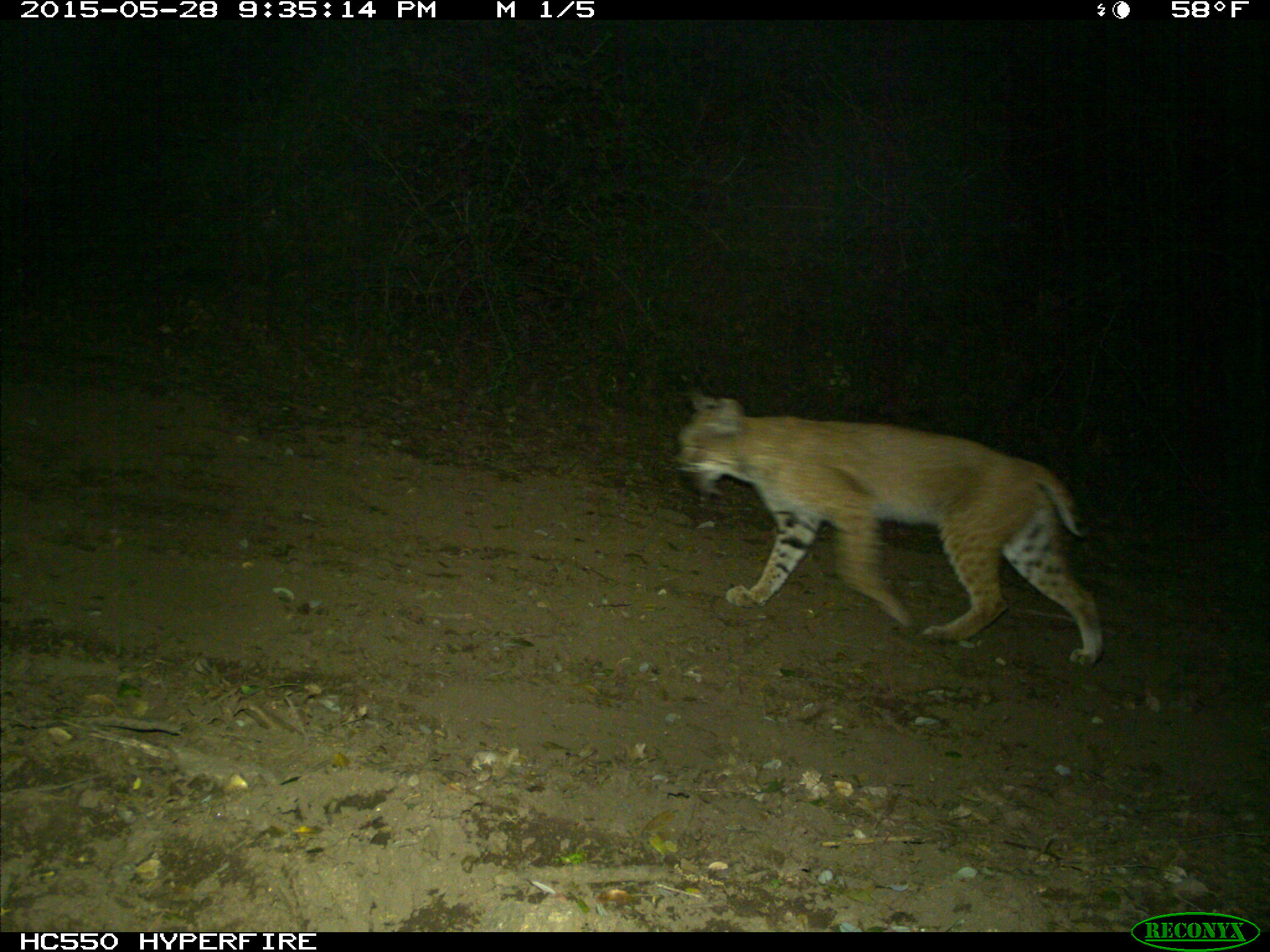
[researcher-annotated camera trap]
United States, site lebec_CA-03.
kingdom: Animalia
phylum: Chordata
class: Mammalia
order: Carnivora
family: Felidae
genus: Lynx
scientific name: Lynx rufus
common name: bobcat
Lynx rufus (bobcat).